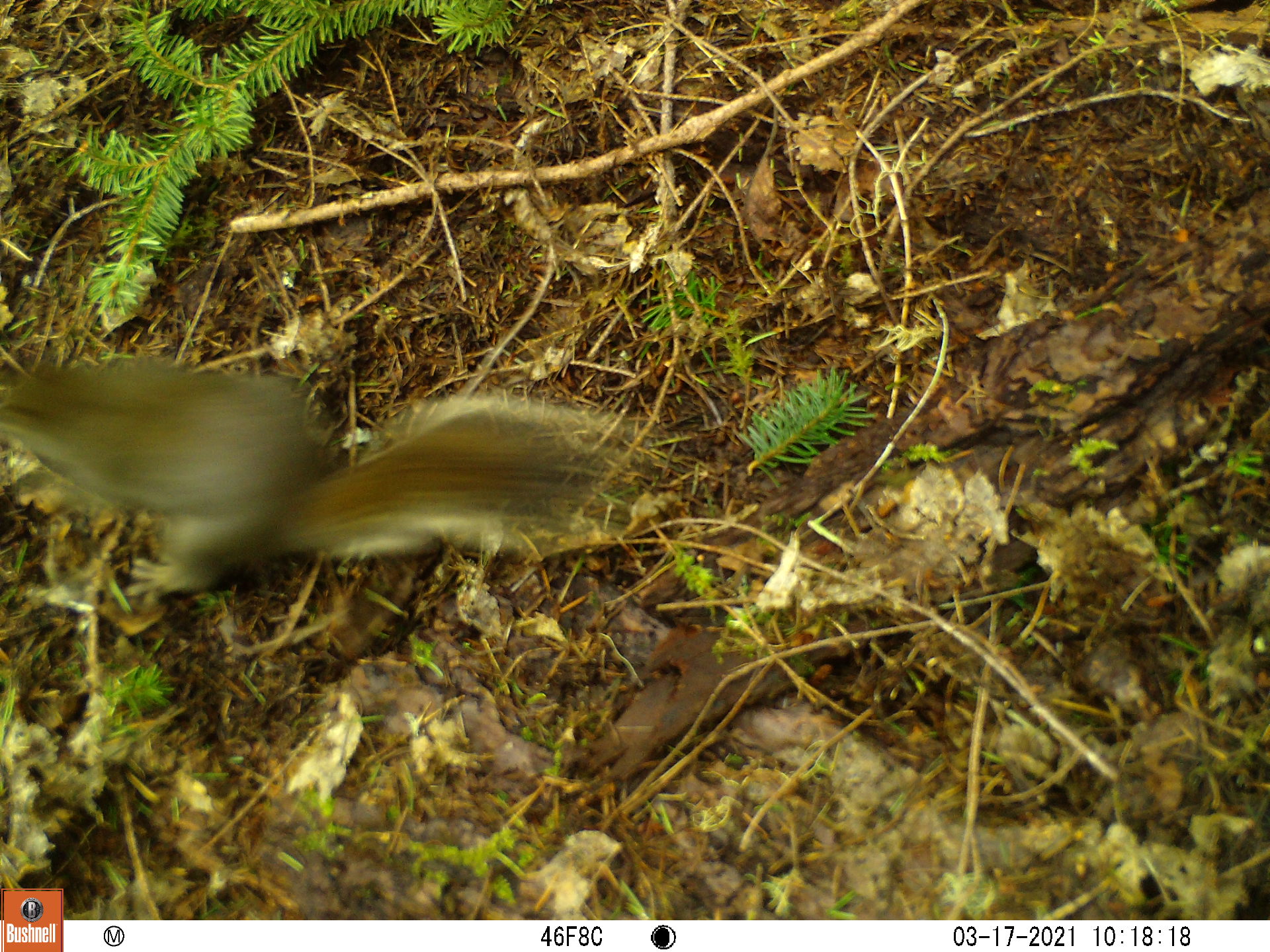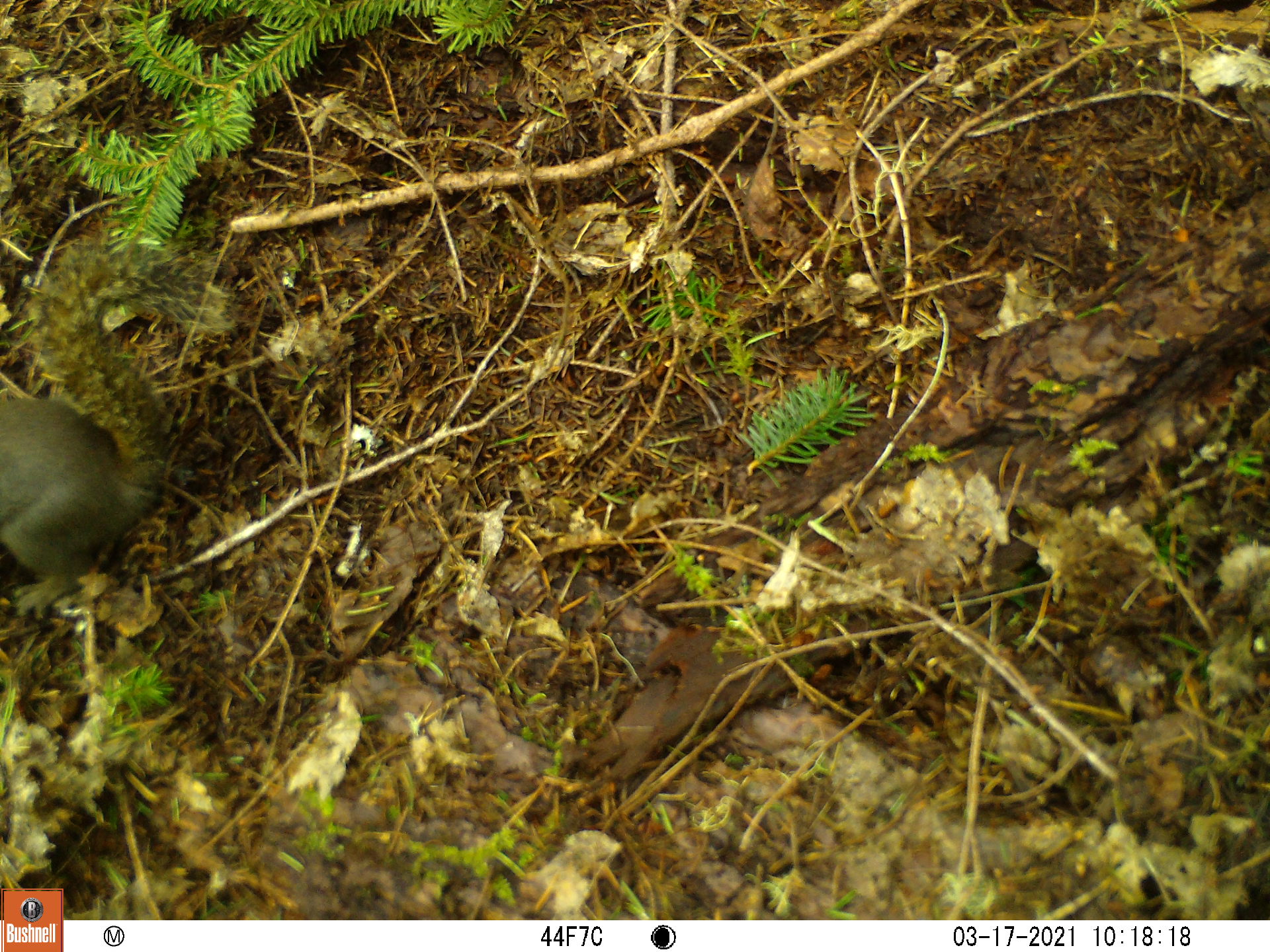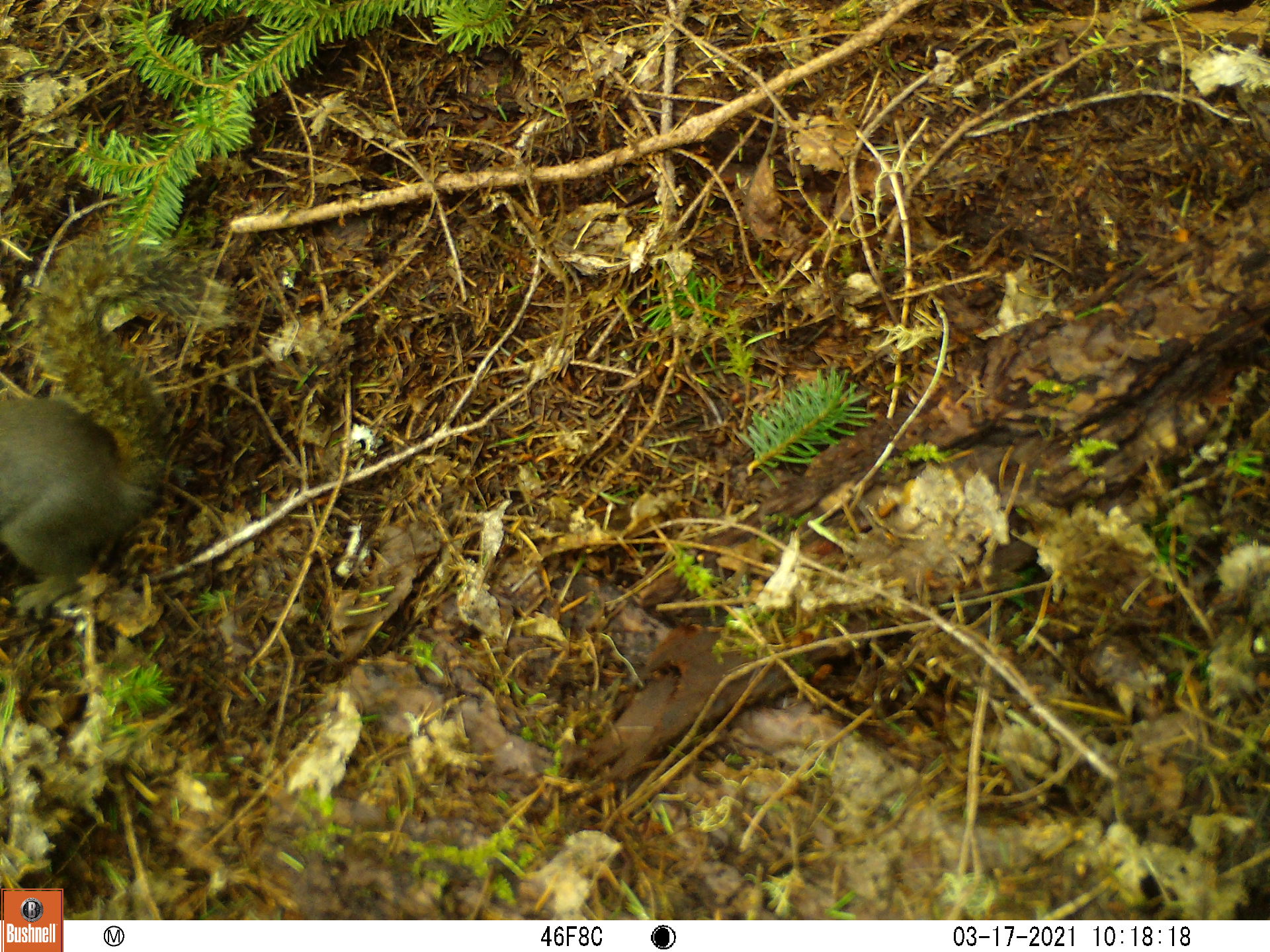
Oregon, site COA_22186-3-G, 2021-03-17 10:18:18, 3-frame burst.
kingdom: Animalia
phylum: Chordata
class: Mammalia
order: Rodentia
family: Sciuridae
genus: Tamiasciurus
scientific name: Tamiasciurus douglasii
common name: douglas squirrel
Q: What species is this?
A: Douglas squirrel (Tamiasciurus douglasii).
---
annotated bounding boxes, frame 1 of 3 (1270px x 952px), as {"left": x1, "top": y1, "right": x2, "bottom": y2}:
douglas squirrel: {"left": 0, "top": 333, "right": 605, "bottom": 607}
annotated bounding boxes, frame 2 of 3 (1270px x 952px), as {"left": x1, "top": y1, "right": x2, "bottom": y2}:
douglas squirrel: {"left": 3, "top": 234, "right": 240, "bottom": 615}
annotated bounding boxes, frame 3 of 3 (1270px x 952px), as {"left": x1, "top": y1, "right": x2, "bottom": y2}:
douglas squirrel: {"left": 2, "top": 223, "right": 235, "bottom": 625}